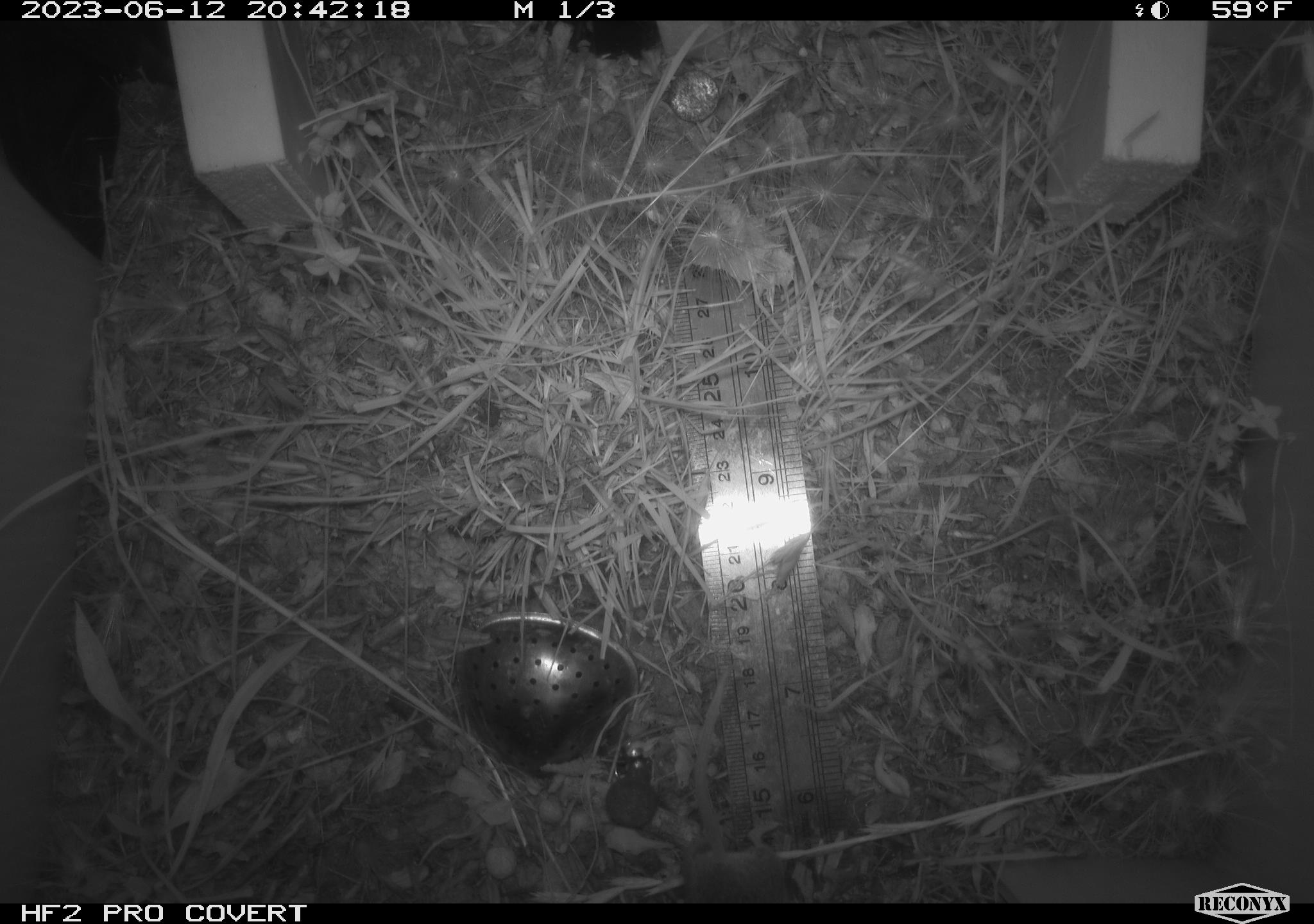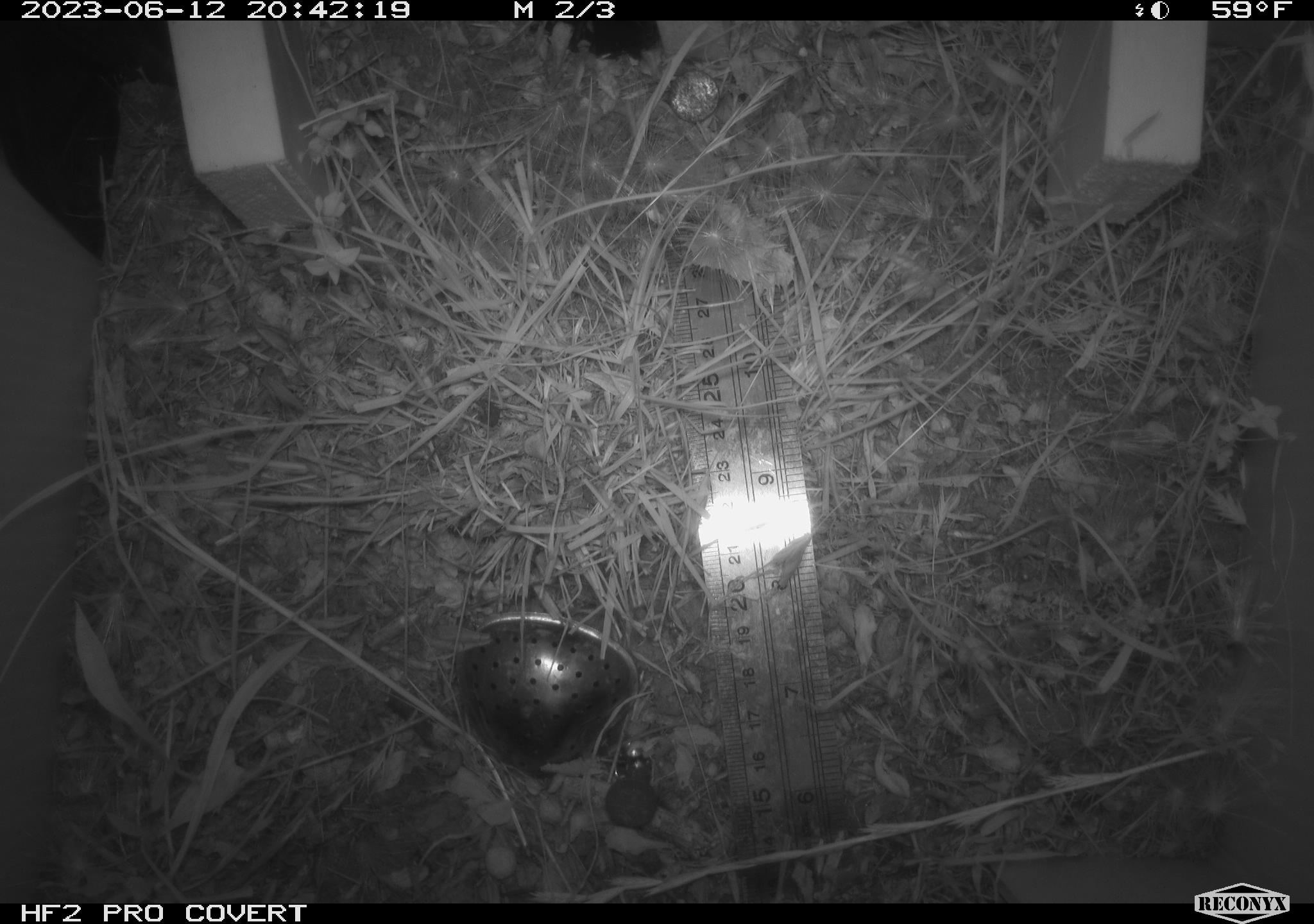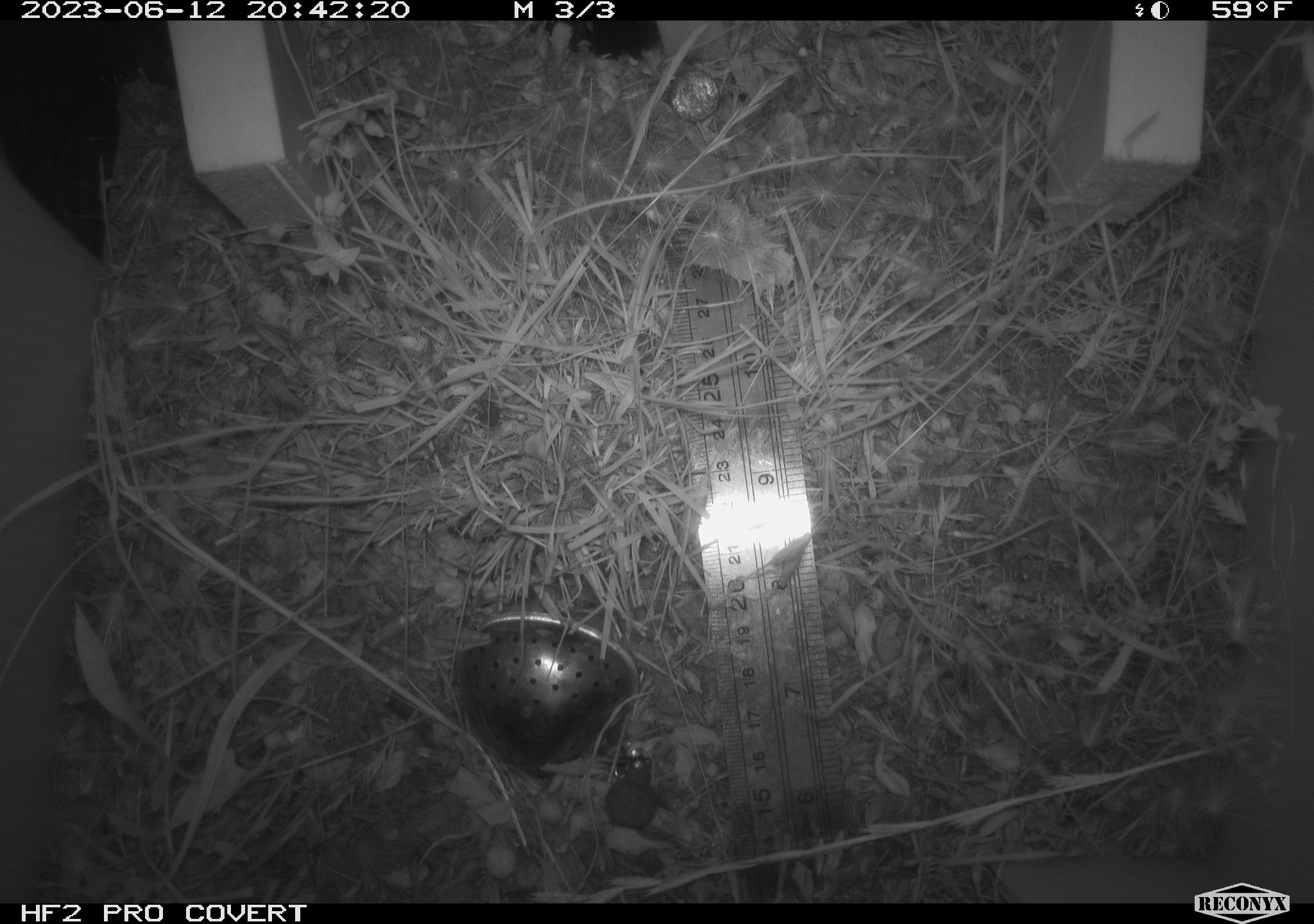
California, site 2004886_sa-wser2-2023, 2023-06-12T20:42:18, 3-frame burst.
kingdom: Animalia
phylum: Chordata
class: Mammalia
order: Rodentia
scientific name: Rodentia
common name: mouse species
Mouse species (Rodentia).